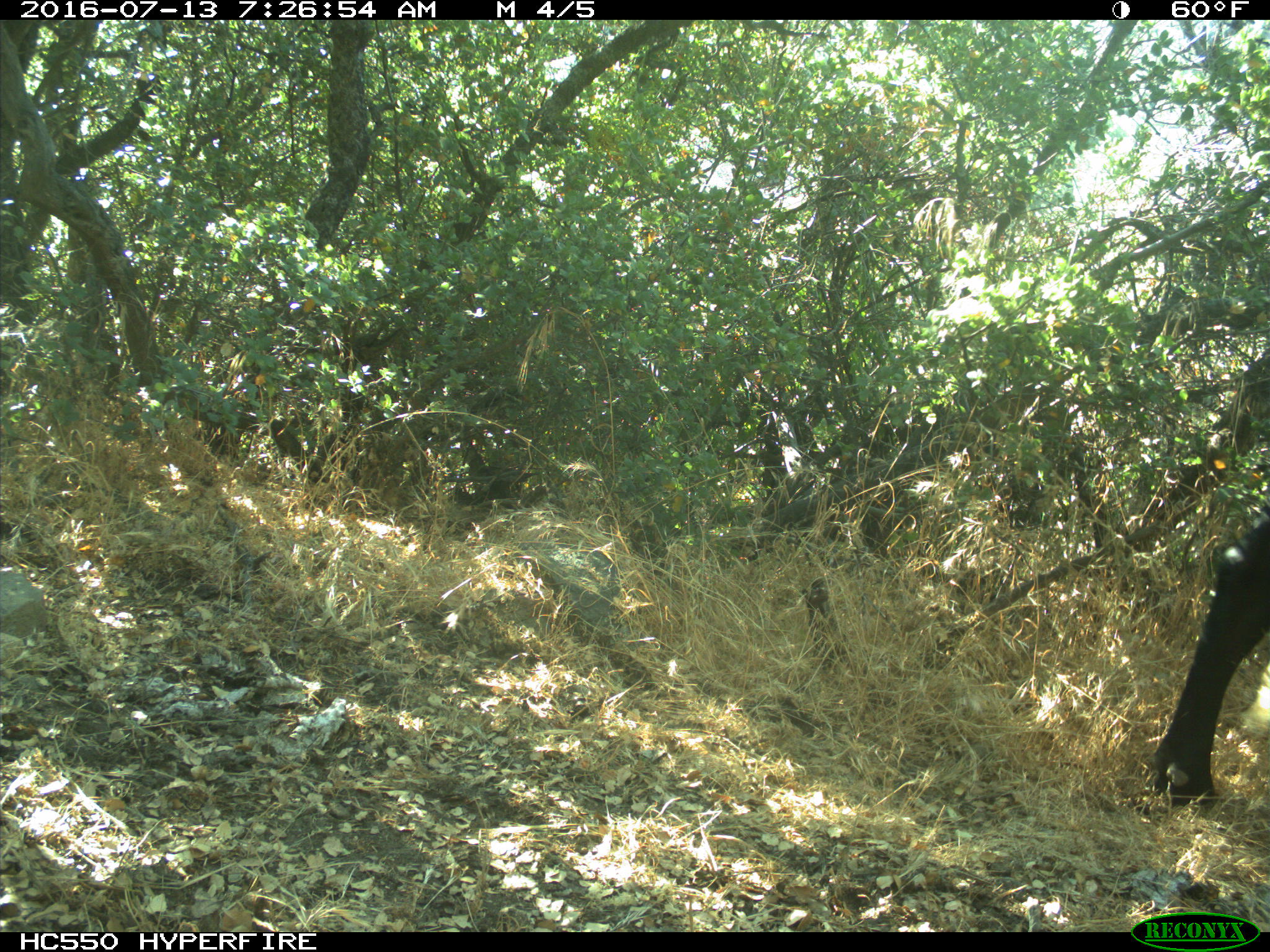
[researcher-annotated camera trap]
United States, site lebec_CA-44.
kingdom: Animalia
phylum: Chordata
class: Mammalia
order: Artiodactyla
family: Bovidae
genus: Bos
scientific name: Bos taurus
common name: domestic cow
Bos taurus (domestic cow).